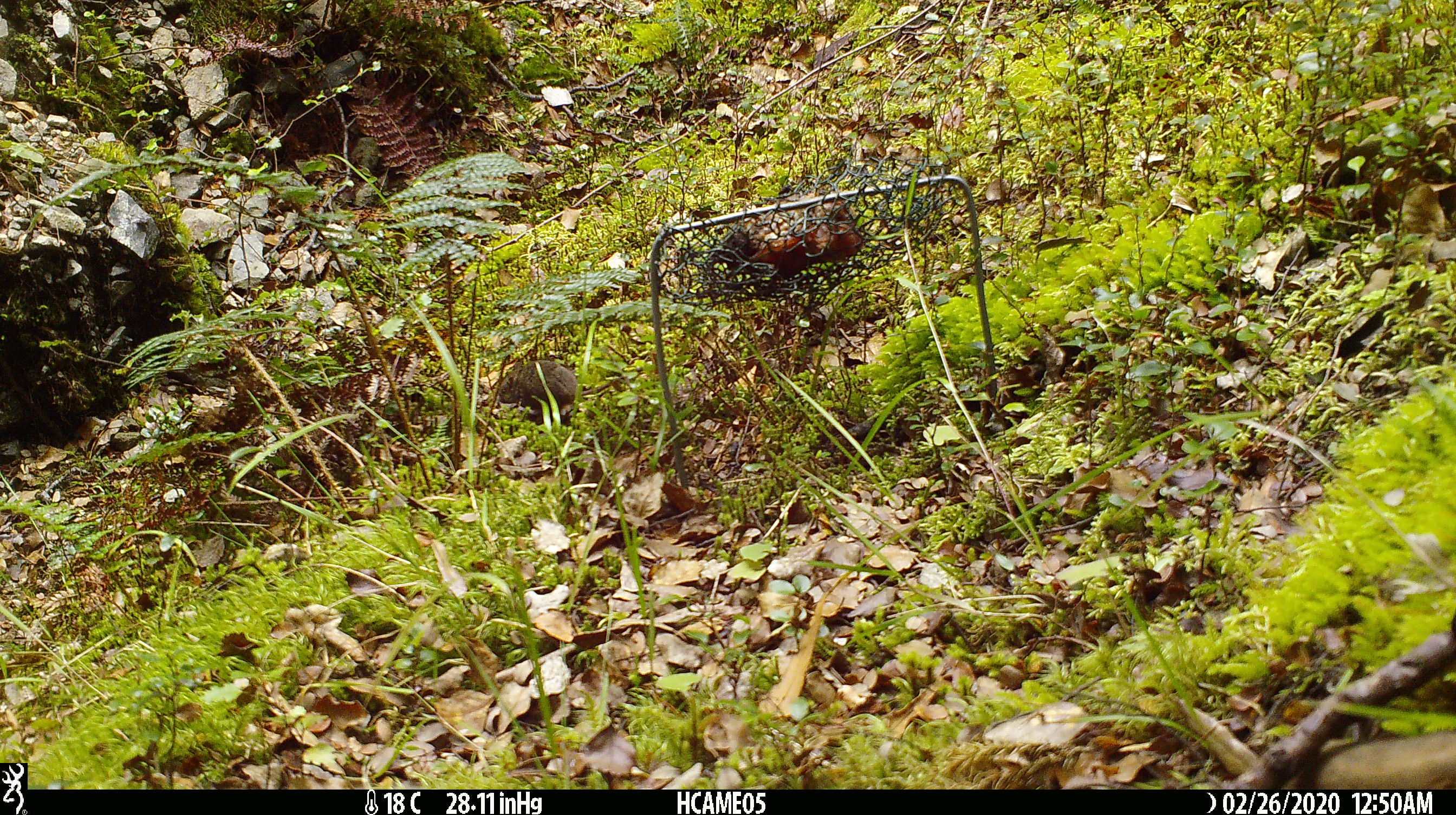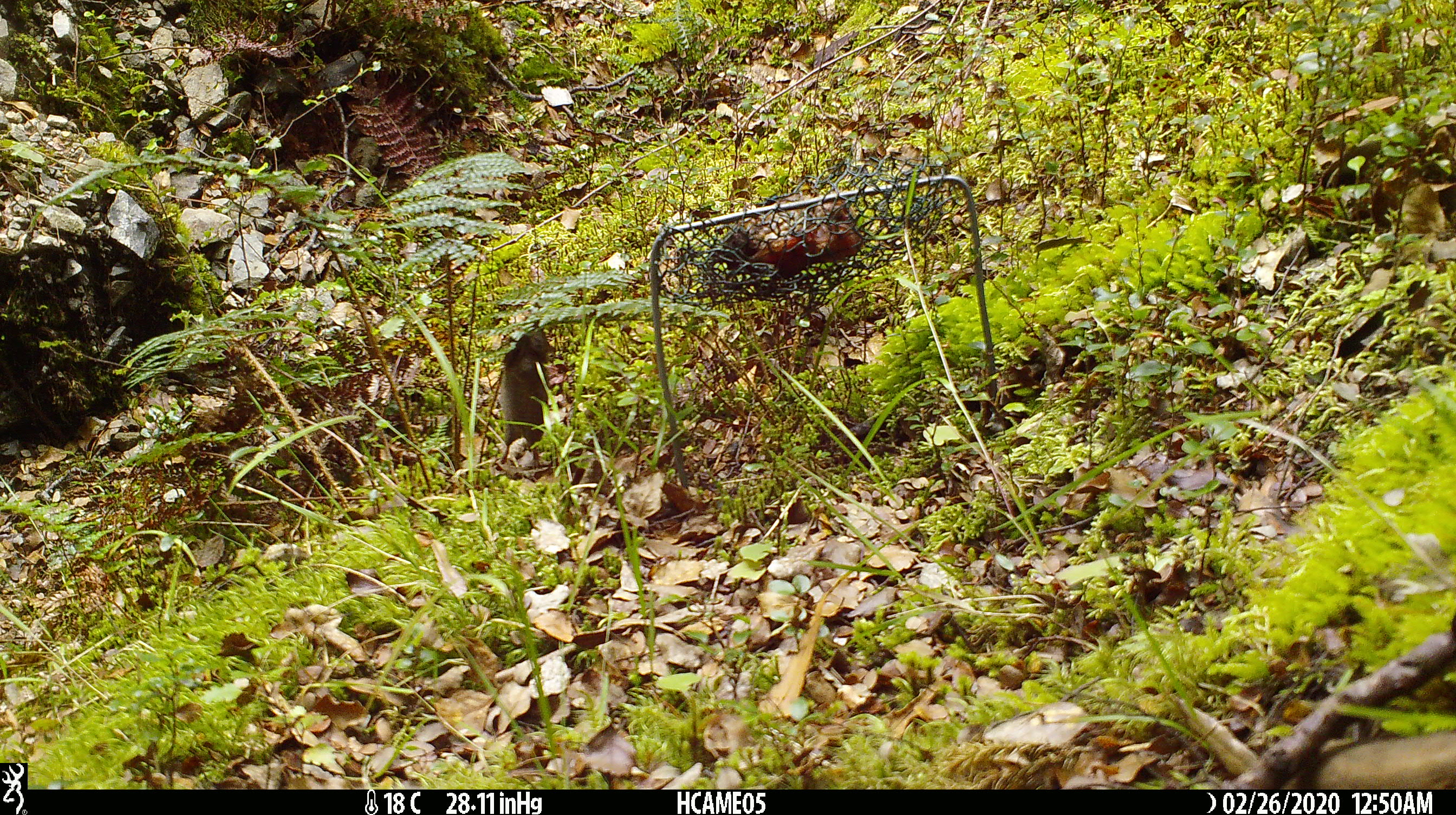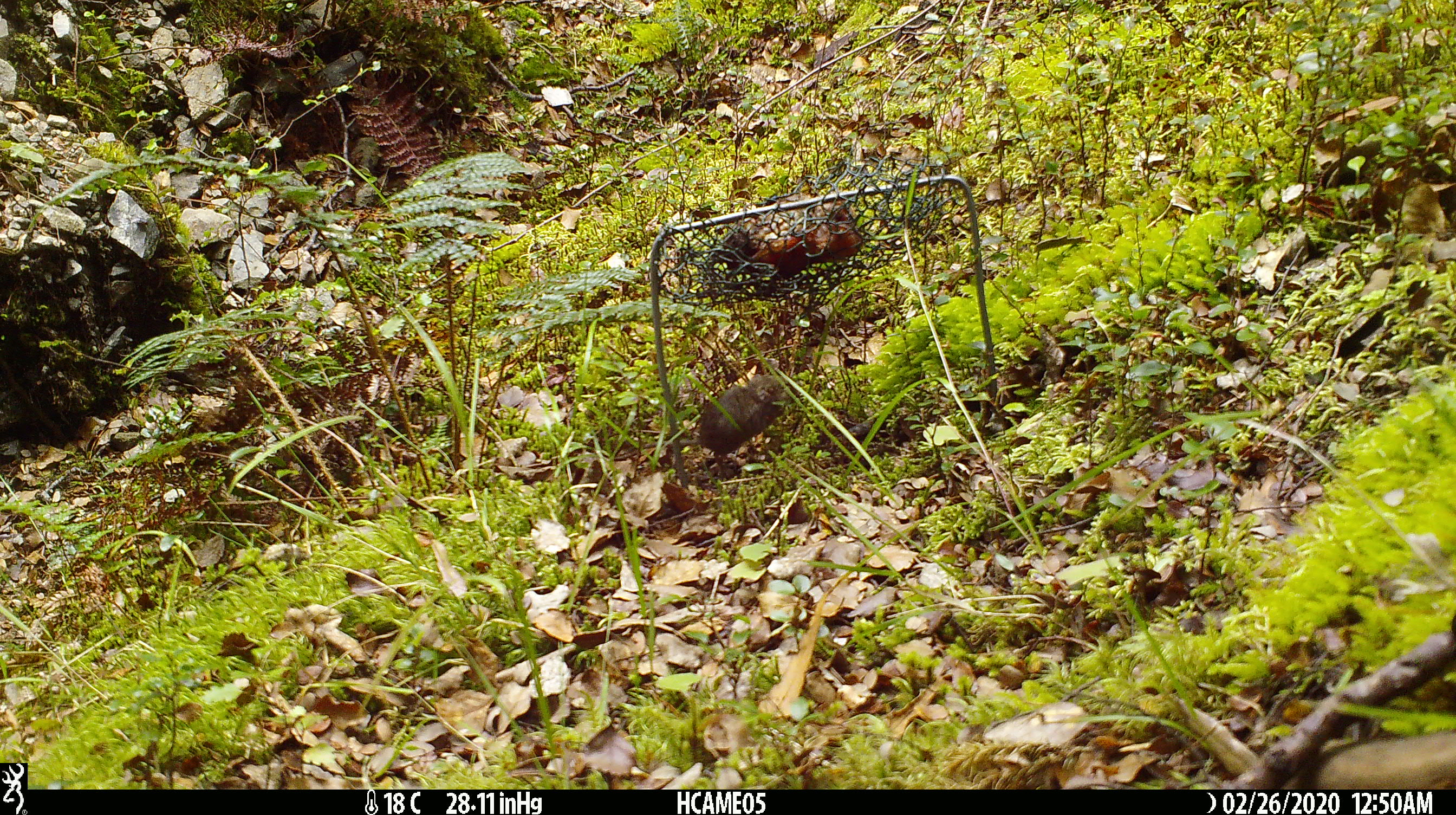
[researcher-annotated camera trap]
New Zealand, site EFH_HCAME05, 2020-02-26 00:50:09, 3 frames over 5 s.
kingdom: Animalia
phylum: Chordata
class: Mammalia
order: Rodentia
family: Muridae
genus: Mus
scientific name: Mus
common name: mouse